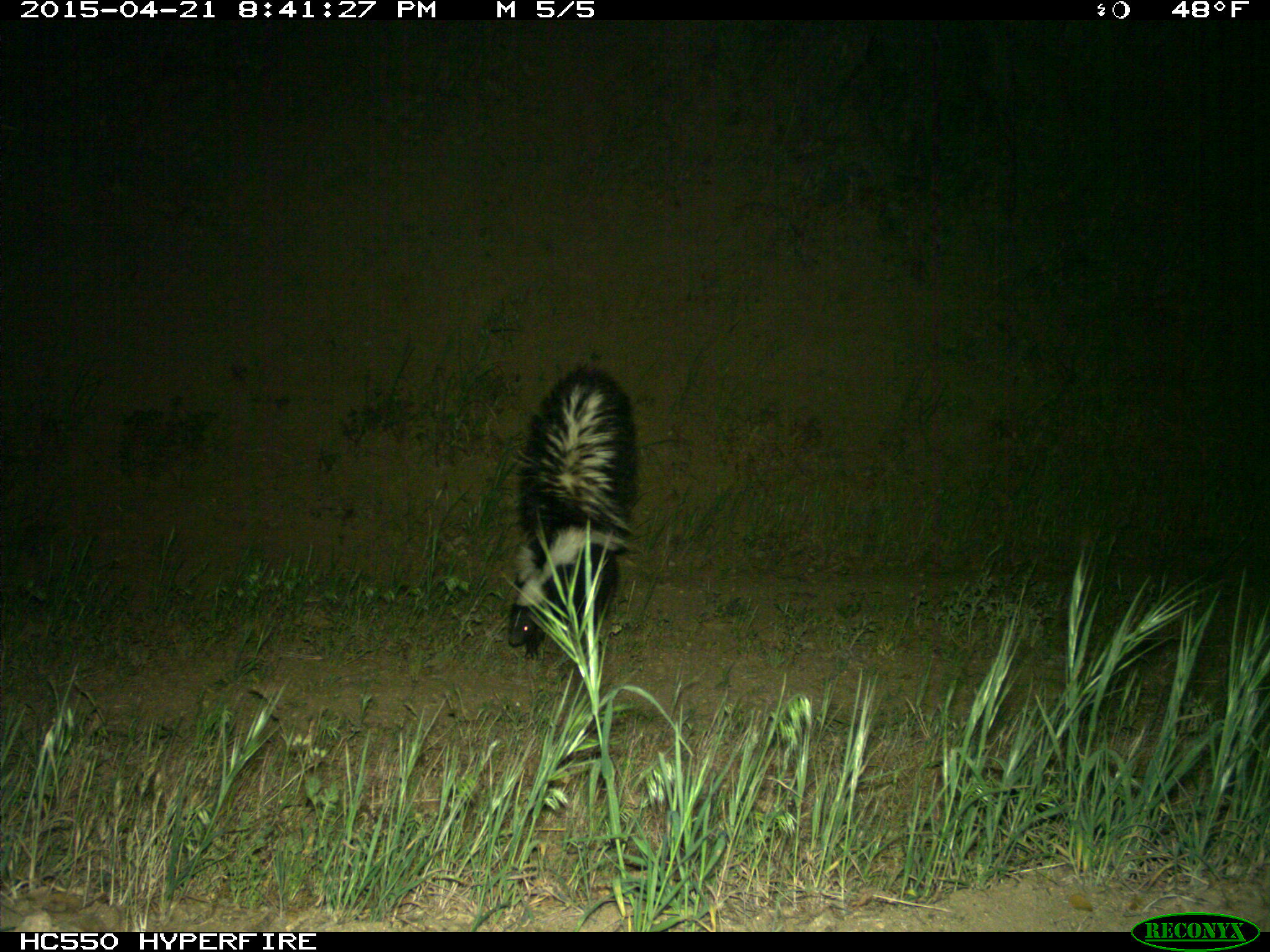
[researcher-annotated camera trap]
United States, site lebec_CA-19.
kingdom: Animalia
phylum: Chordata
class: Mammalia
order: Carnivora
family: Mephitidae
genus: Mephitis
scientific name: Mephitis mephitis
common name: striped skunk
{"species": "Mephitis mephitis (striped skunk)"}